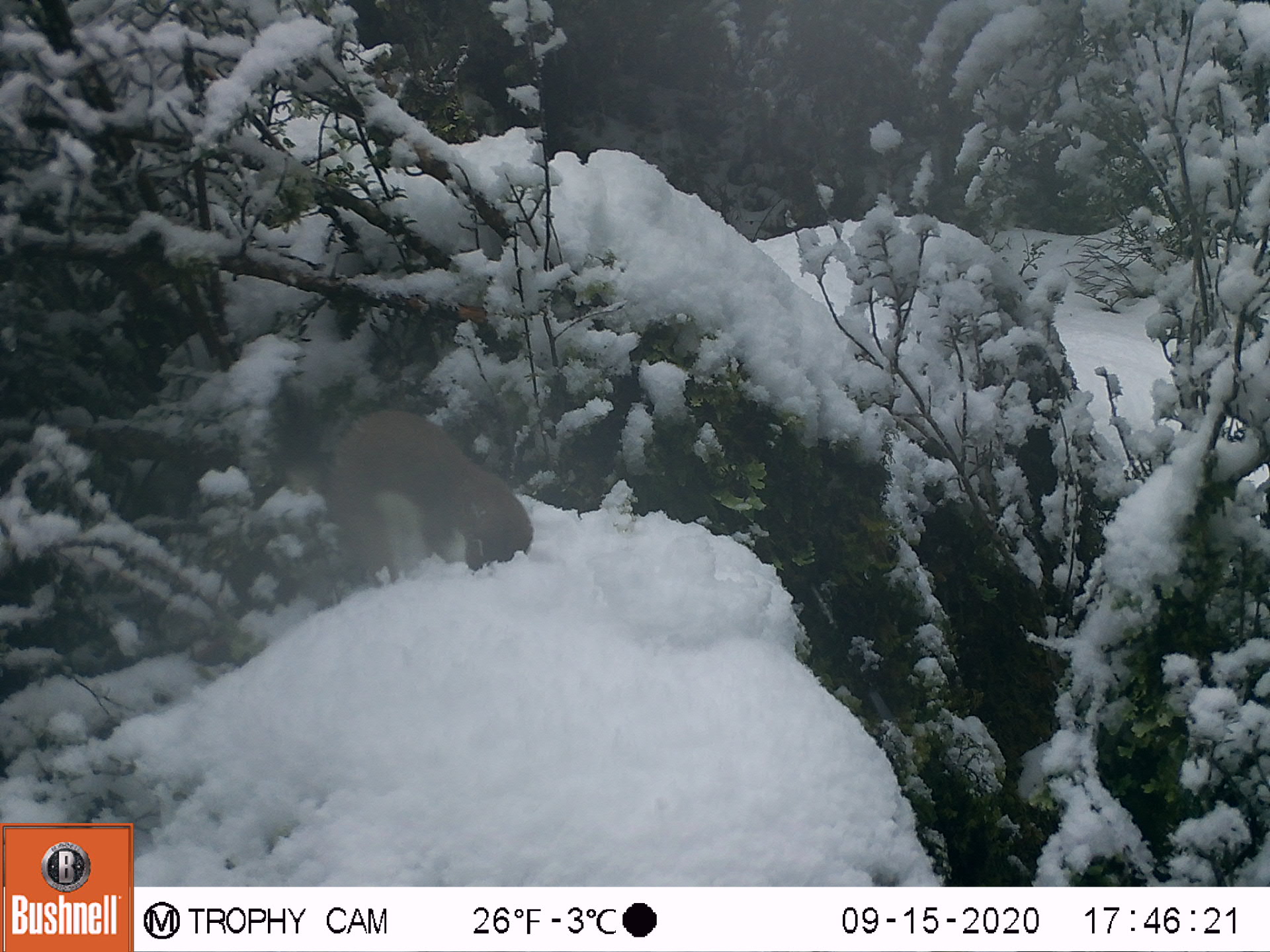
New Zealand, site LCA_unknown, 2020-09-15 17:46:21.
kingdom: Animalia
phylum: Chordata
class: Mammalia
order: Carnivora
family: Mustelidae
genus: Mustela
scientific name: Mustela erminea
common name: stoat